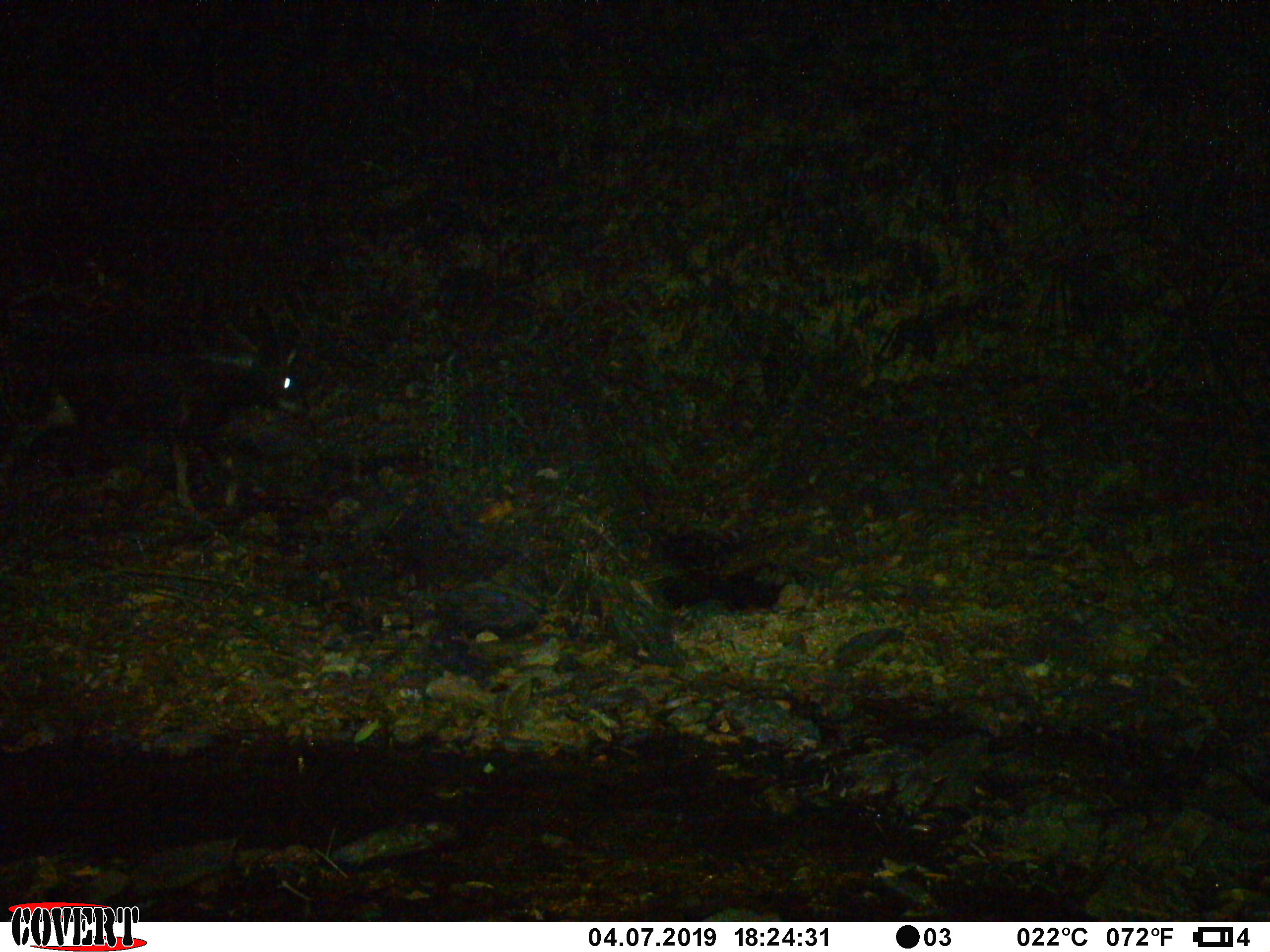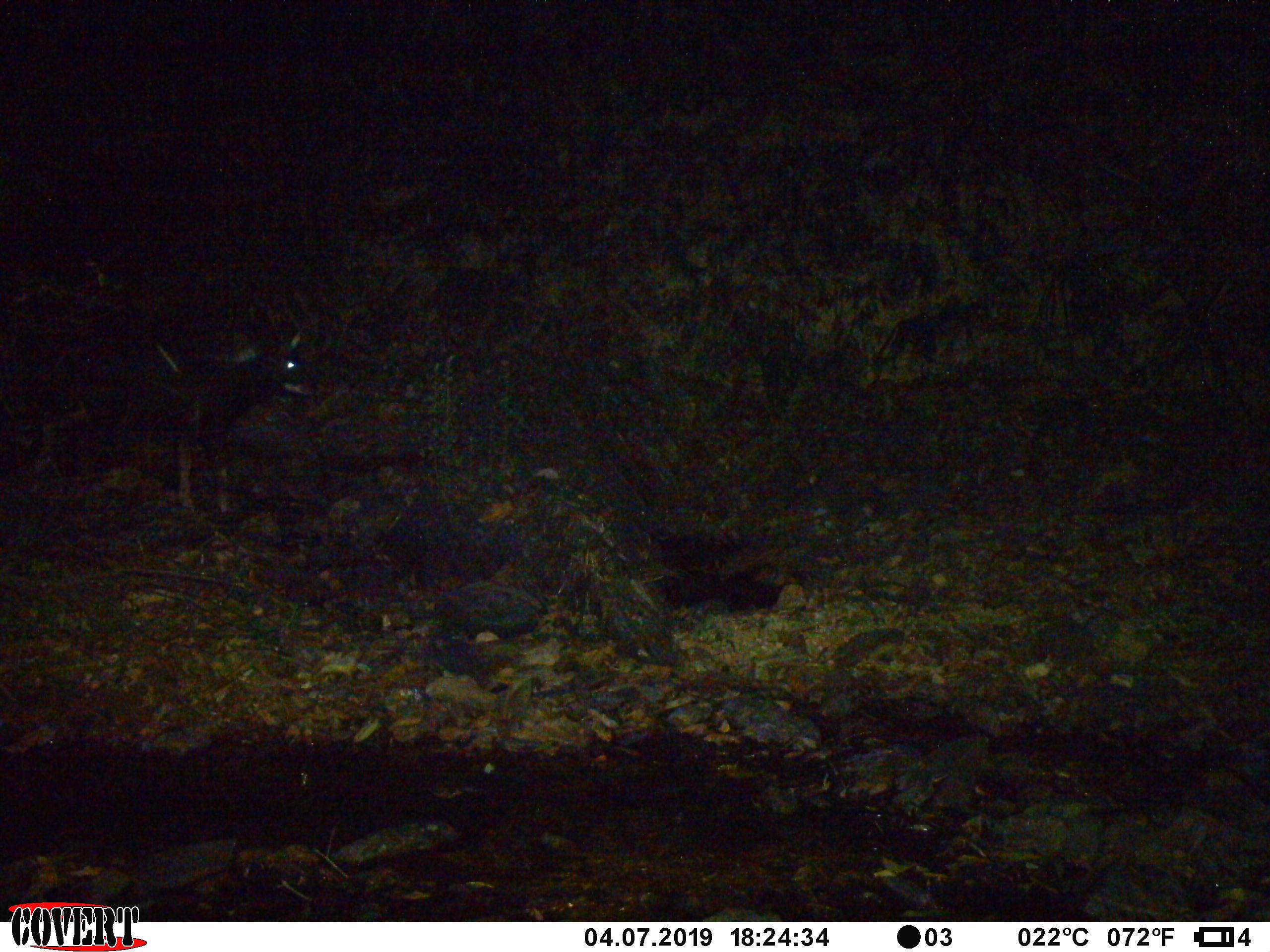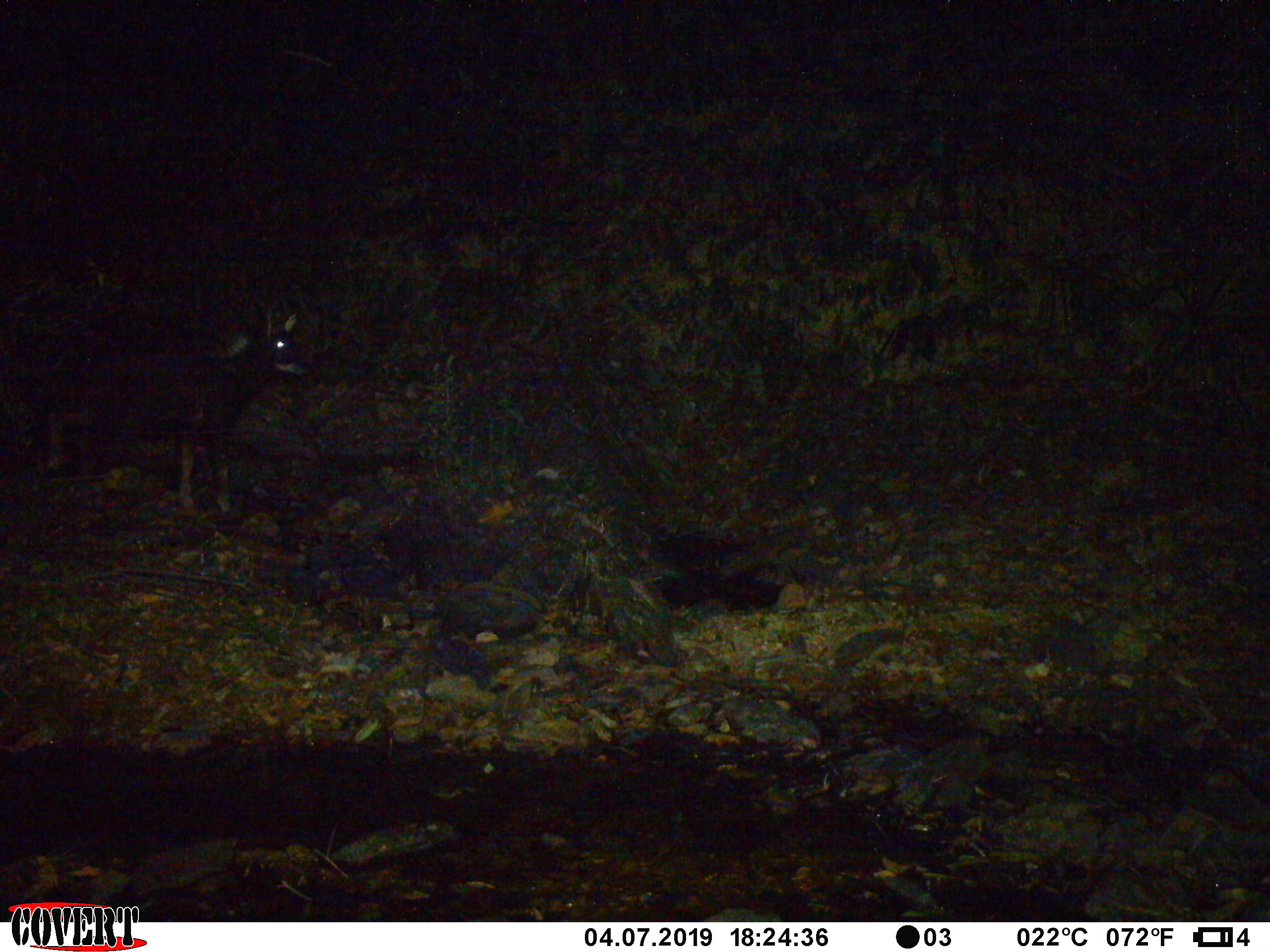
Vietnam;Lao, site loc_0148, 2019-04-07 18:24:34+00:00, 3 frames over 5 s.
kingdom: Animalia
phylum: Chordata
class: Mammalia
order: Artiodactyla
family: Bovidae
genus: Capricornis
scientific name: Capricornis sumatraensis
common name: chinese serow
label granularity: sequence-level